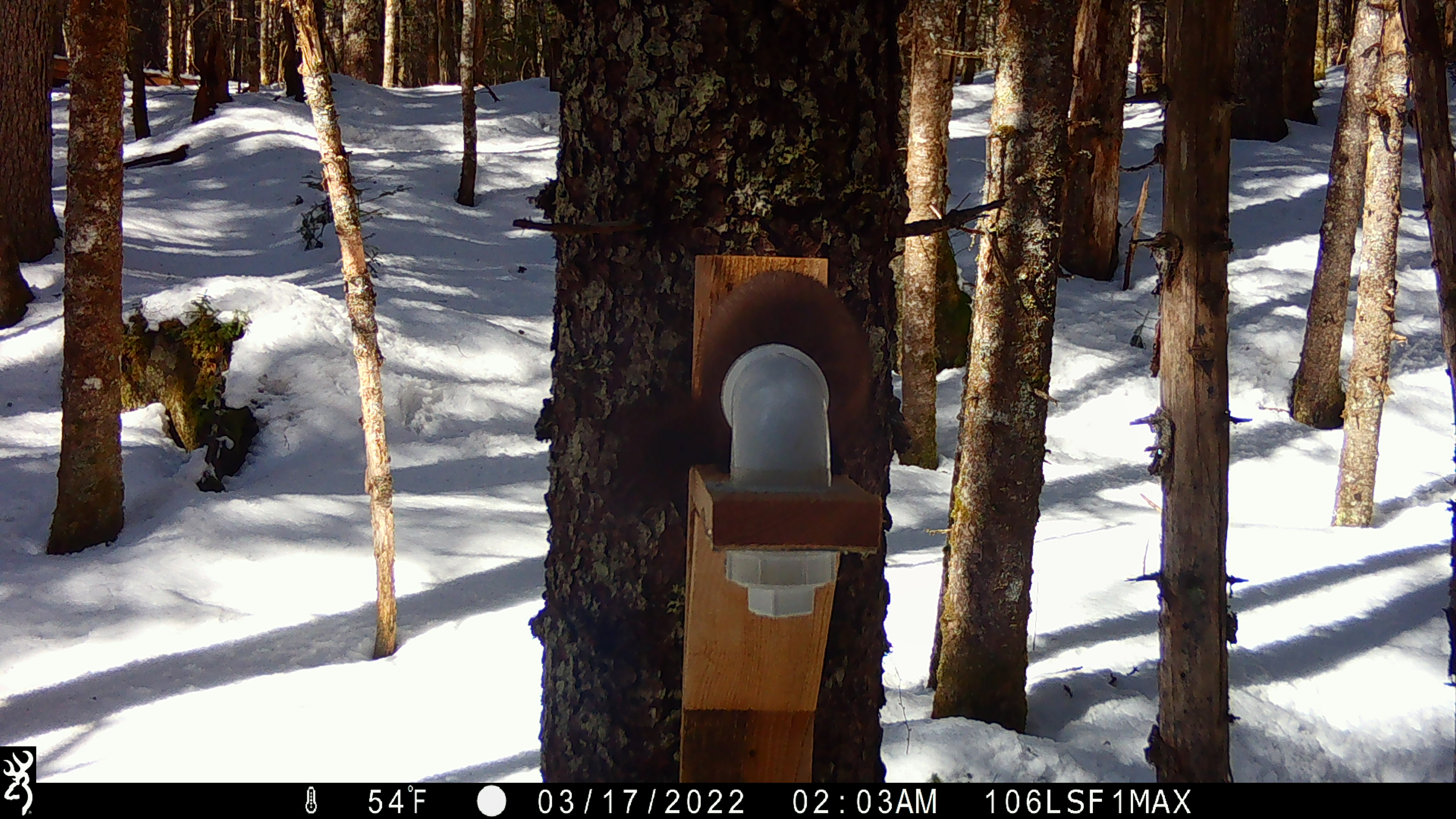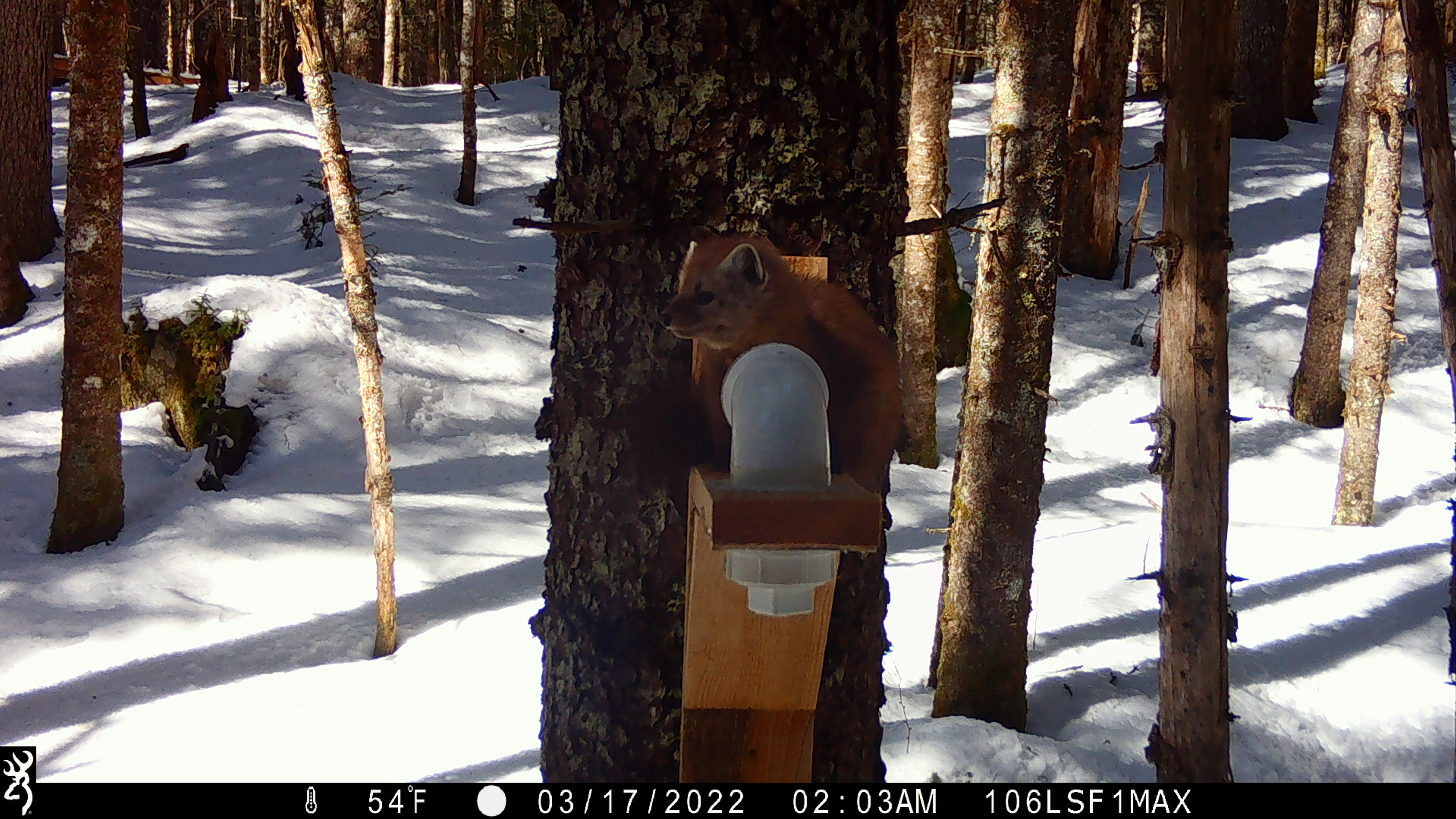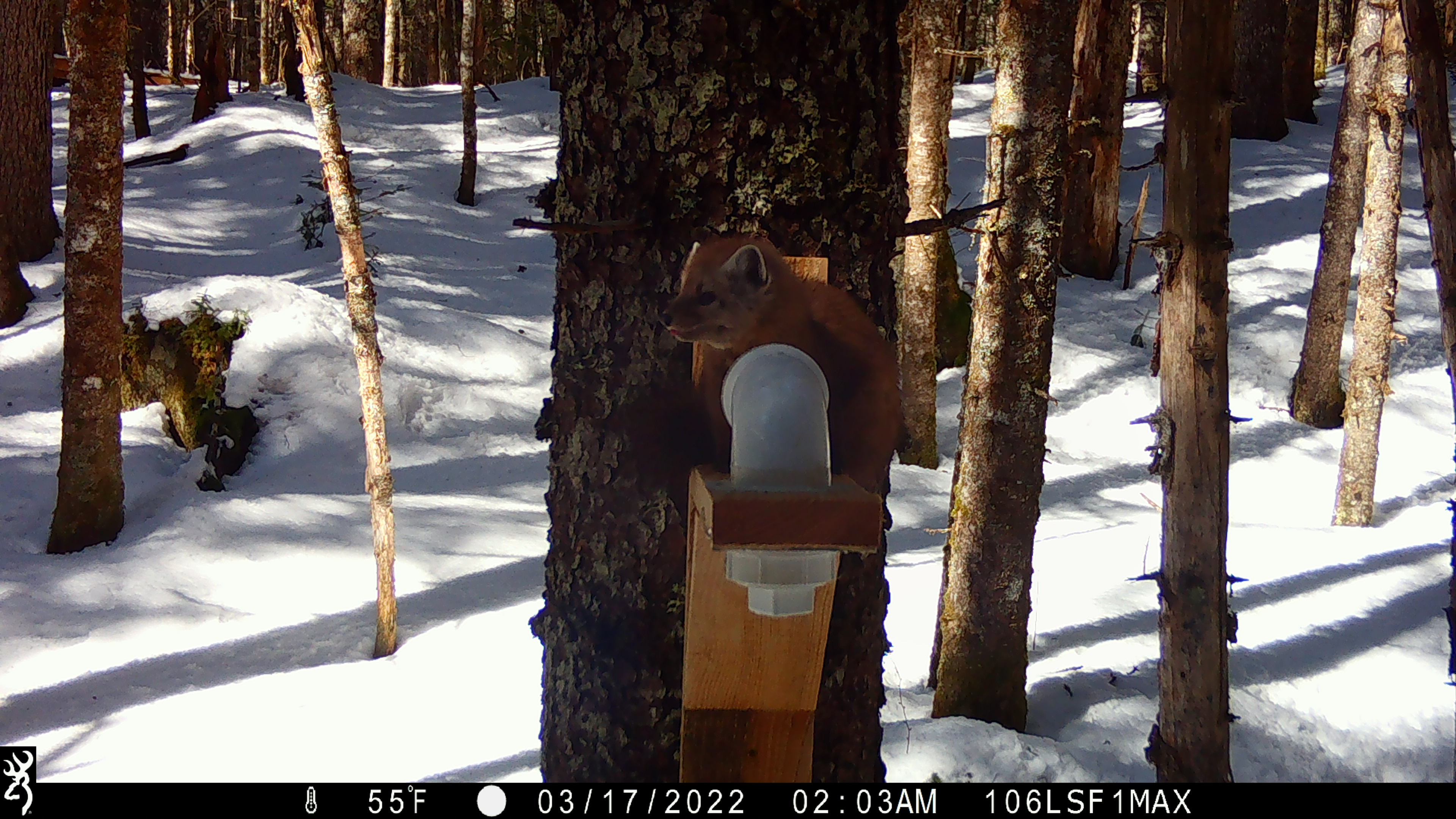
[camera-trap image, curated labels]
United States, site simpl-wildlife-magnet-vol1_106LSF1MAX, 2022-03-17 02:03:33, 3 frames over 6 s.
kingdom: Animalia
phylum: Chordata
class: Mammalia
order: Carnivora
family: Mustelidae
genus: Martes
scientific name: Martes americana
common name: american marten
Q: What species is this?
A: American marten (Martes americana).